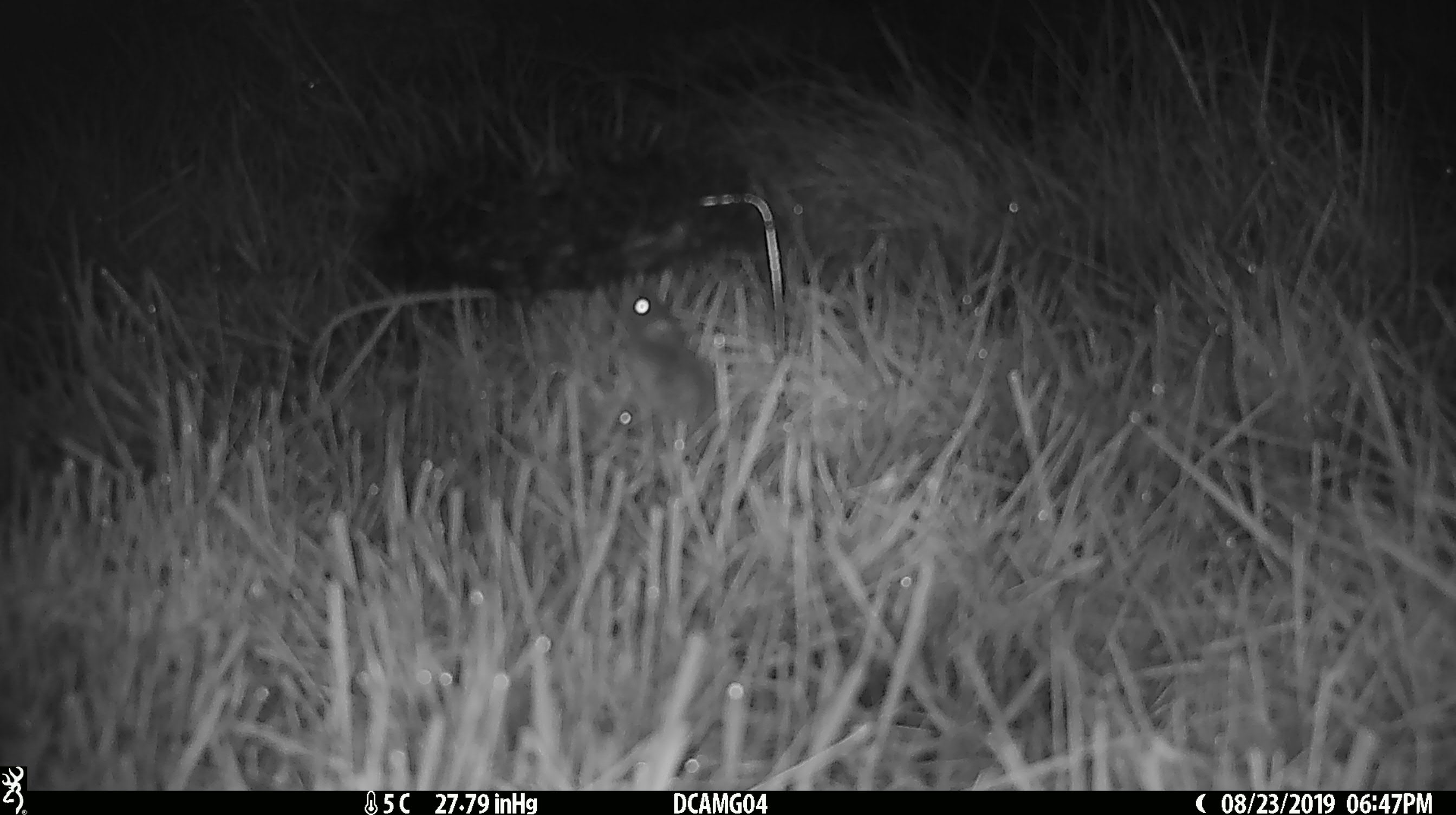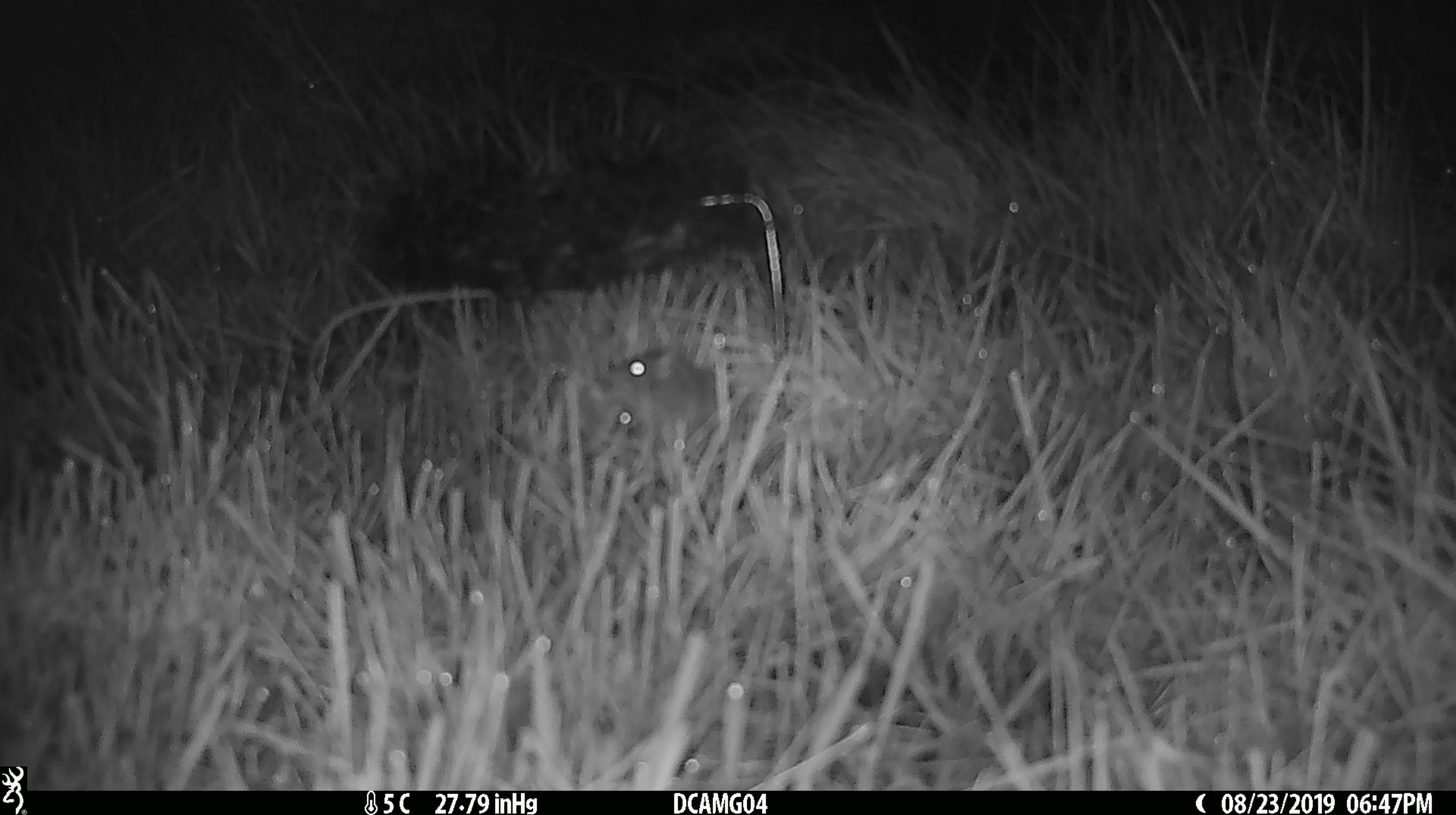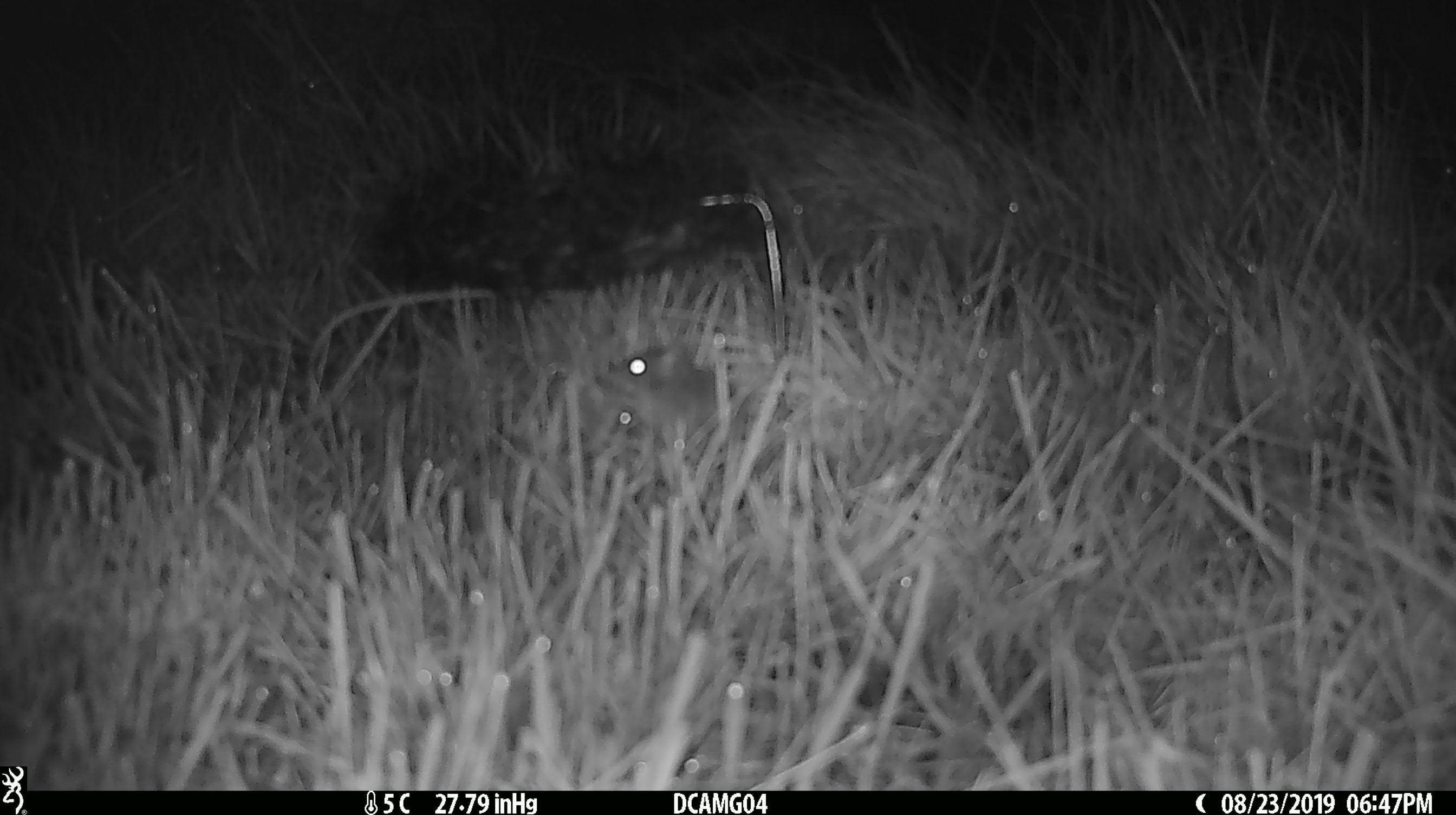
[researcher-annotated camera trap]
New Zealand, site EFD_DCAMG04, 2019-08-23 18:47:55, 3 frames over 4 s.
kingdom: Animalia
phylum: Chordata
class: Mammalia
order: Rodentia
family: Muridae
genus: Mus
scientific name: Mus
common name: mouse